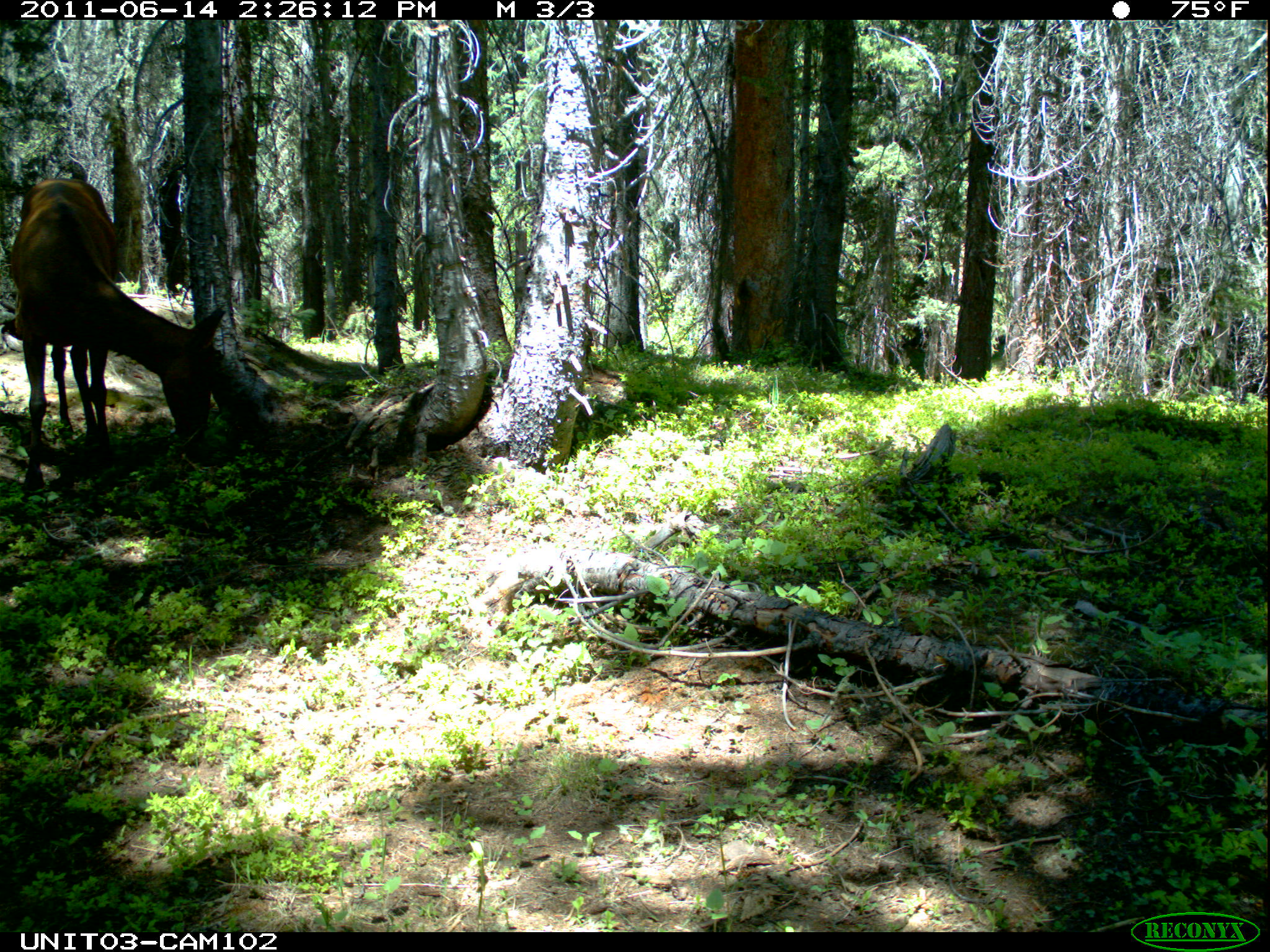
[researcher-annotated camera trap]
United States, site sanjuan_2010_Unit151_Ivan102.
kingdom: Animalia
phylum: Chordata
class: Mammalia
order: Artiodactyla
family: Cervidae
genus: Cervus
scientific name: Cervus elaphus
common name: red deer